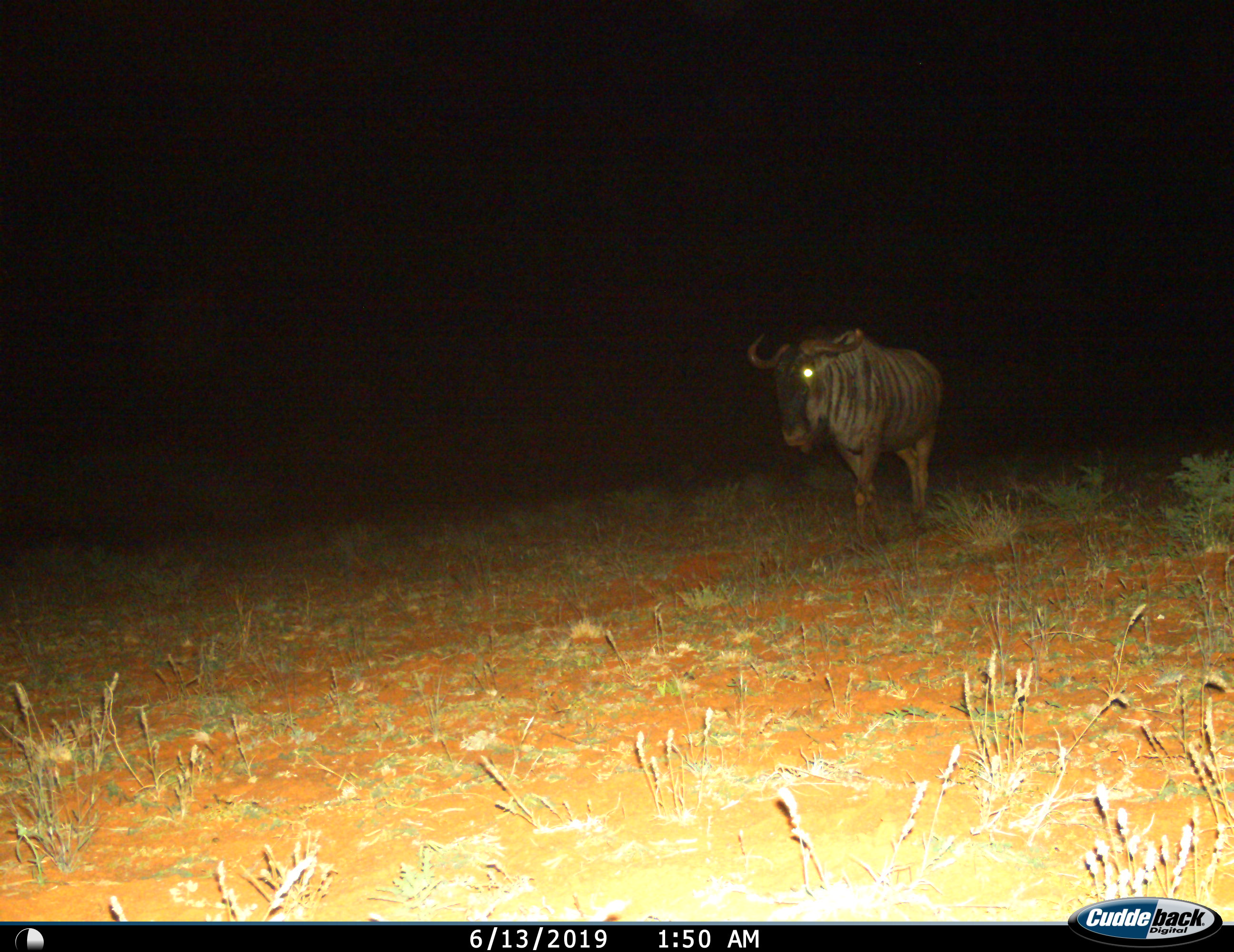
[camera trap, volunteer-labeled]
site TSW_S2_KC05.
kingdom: Animalia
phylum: Chordata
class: Mammalia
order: Artiodactyla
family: Bovidae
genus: Connochaetes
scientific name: Connochaetes taurinus taurinus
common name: blue wildebeest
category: wildebeestblue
Wildebeestblue (blue wildebeest) (Connochaetes taurinus taurinus), count 1. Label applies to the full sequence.